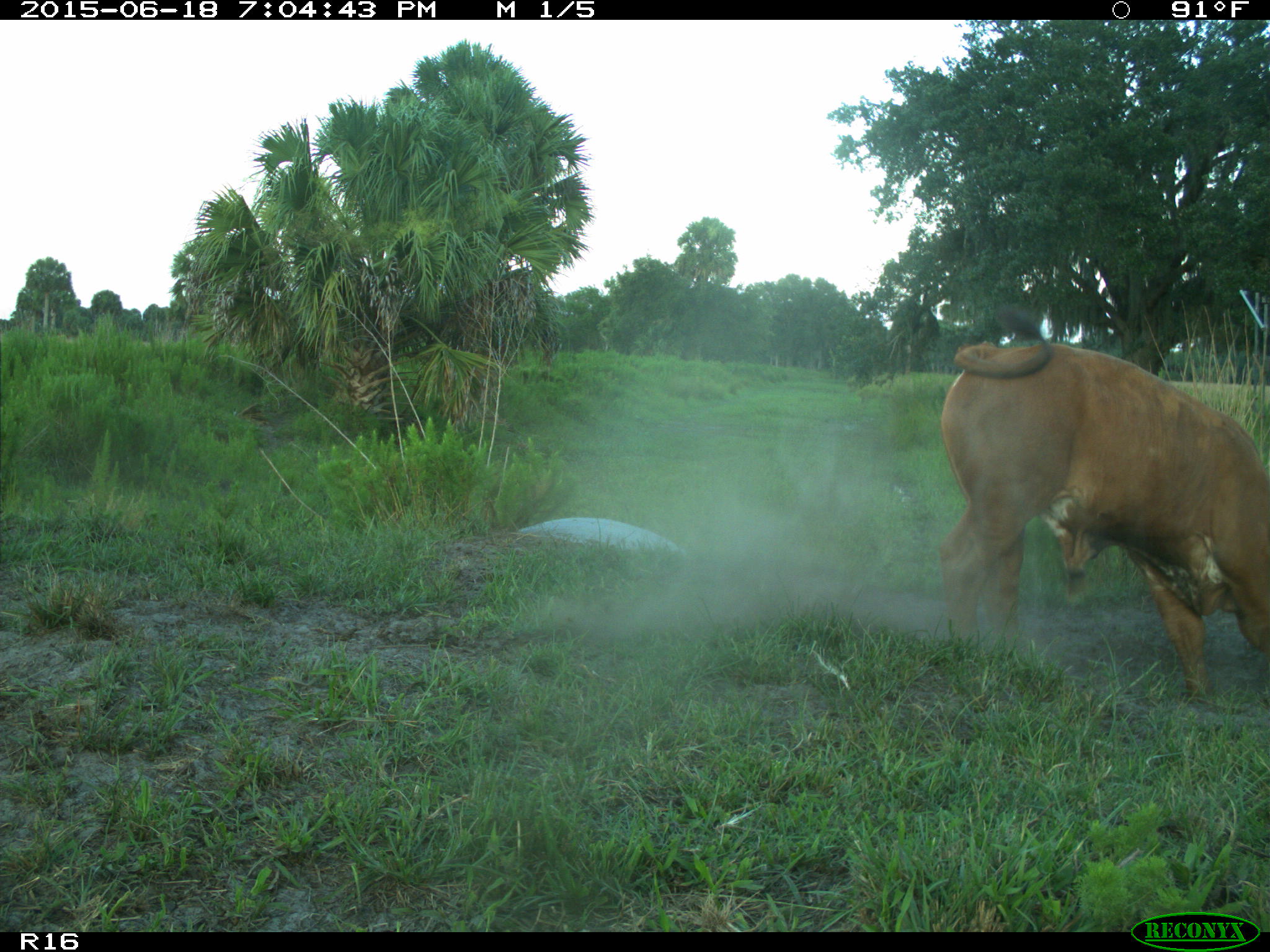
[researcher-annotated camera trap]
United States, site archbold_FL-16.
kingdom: Animalia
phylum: Chordata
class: Mammalia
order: Artiodactyla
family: Bovidae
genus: Bos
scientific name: Bos taurus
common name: domestic cow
Bos taurus (domestic cow).